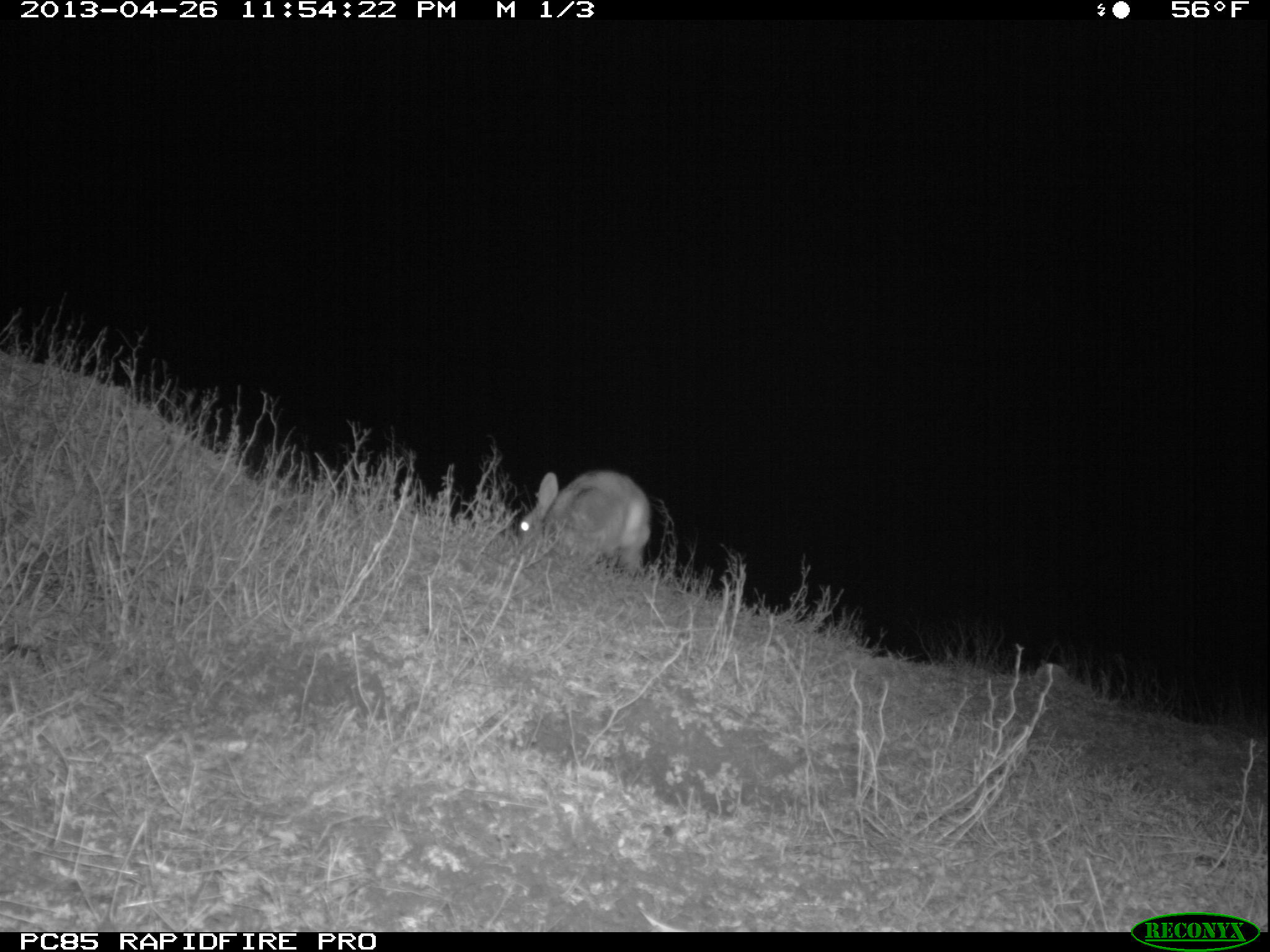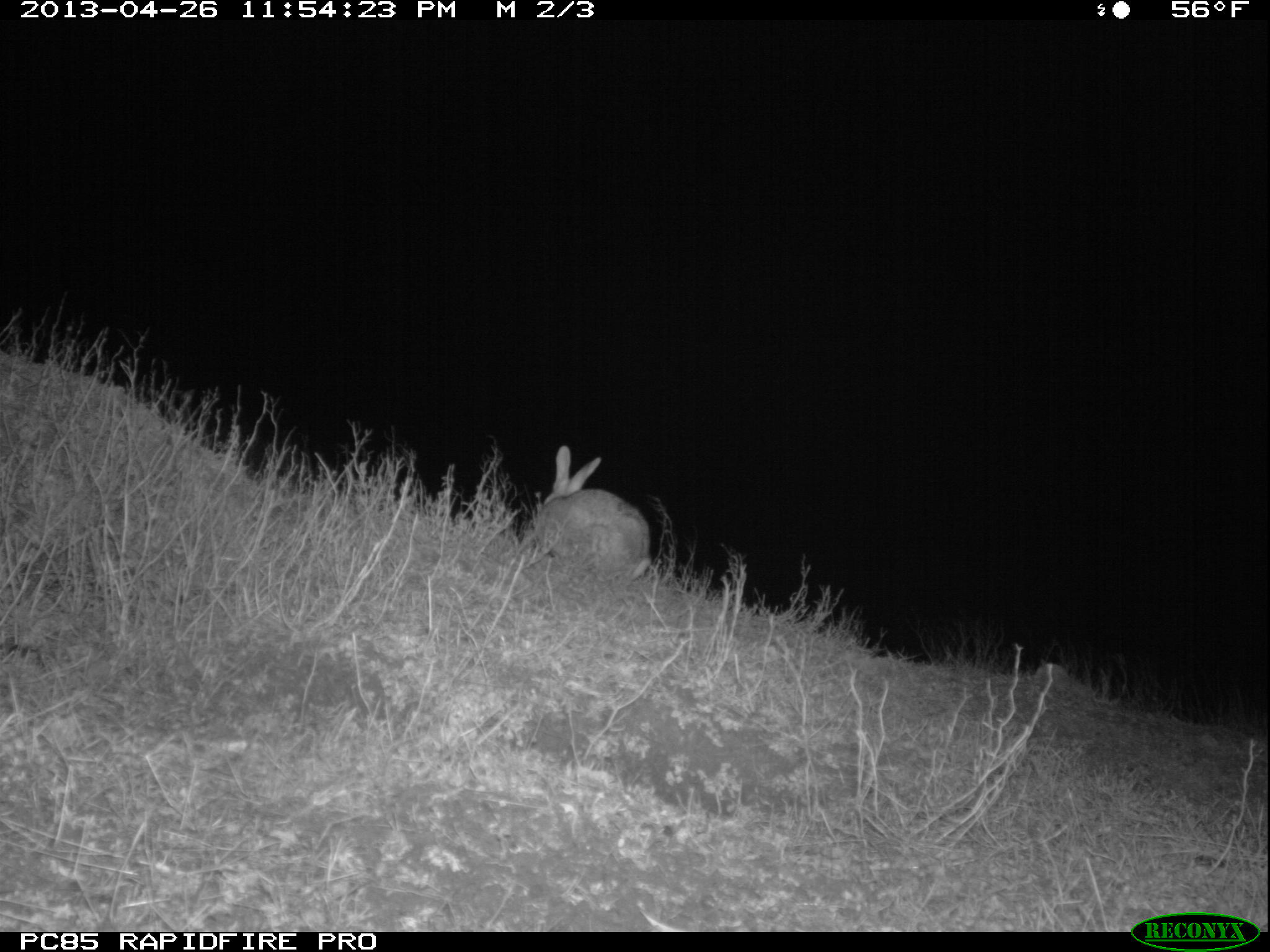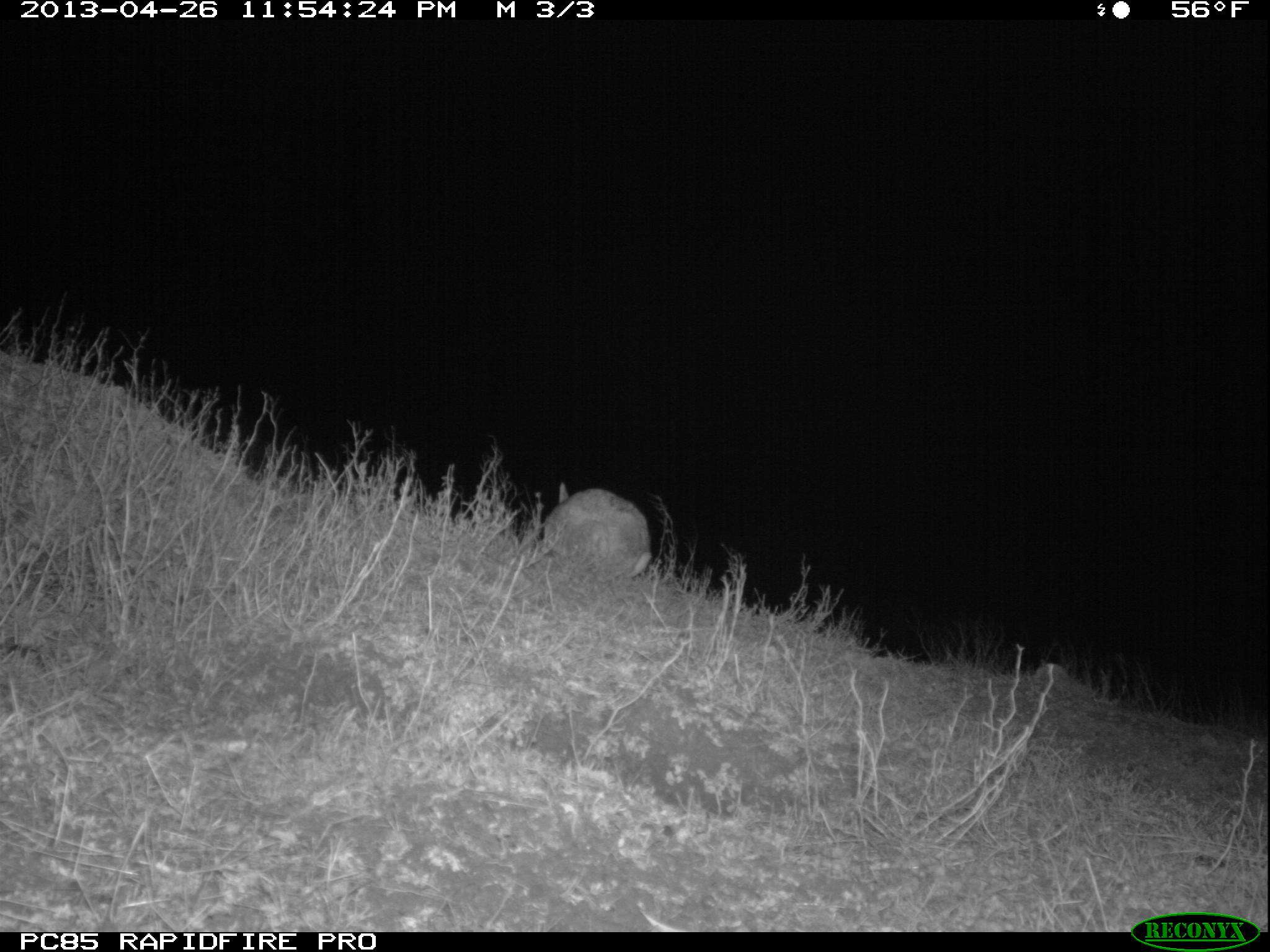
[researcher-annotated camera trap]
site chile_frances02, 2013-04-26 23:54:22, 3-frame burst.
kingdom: Animalia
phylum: Chordata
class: Mammalia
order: Lagomorpha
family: Leporidae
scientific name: Leporidae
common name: rabbits and hares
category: rabbit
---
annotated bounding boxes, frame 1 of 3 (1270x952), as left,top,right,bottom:
rabbit: 507,469,653,581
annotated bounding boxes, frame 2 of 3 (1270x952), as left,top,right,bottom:
rabbit: 522,446,654,584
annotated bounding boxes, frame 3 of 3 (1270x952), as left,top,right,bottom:
rabbit: 537,488,656,582